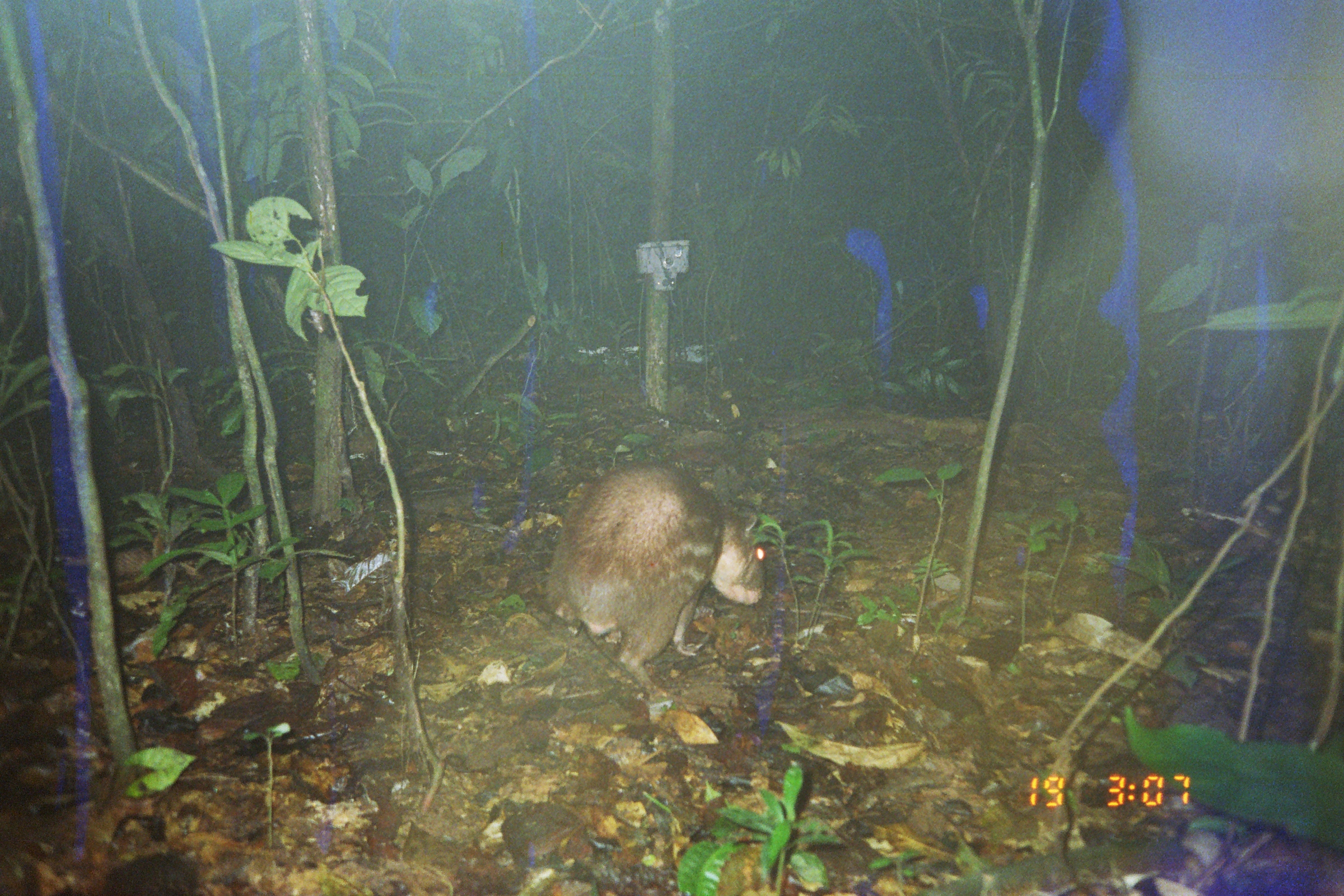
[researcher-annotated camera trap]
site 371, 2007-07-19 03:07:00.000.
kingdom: Animalia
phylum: Chordata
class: Mammalia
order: Rodentia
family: Cuniculidae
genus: Cuniculus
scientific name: Cuniculus paca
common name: spotted paca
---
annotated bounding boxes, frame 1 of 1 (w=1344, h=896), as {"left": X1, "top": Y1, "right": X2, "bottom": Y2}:
cuniculus paca: {"left": 543, "top": 461, "right": 767, "bottom": 700}